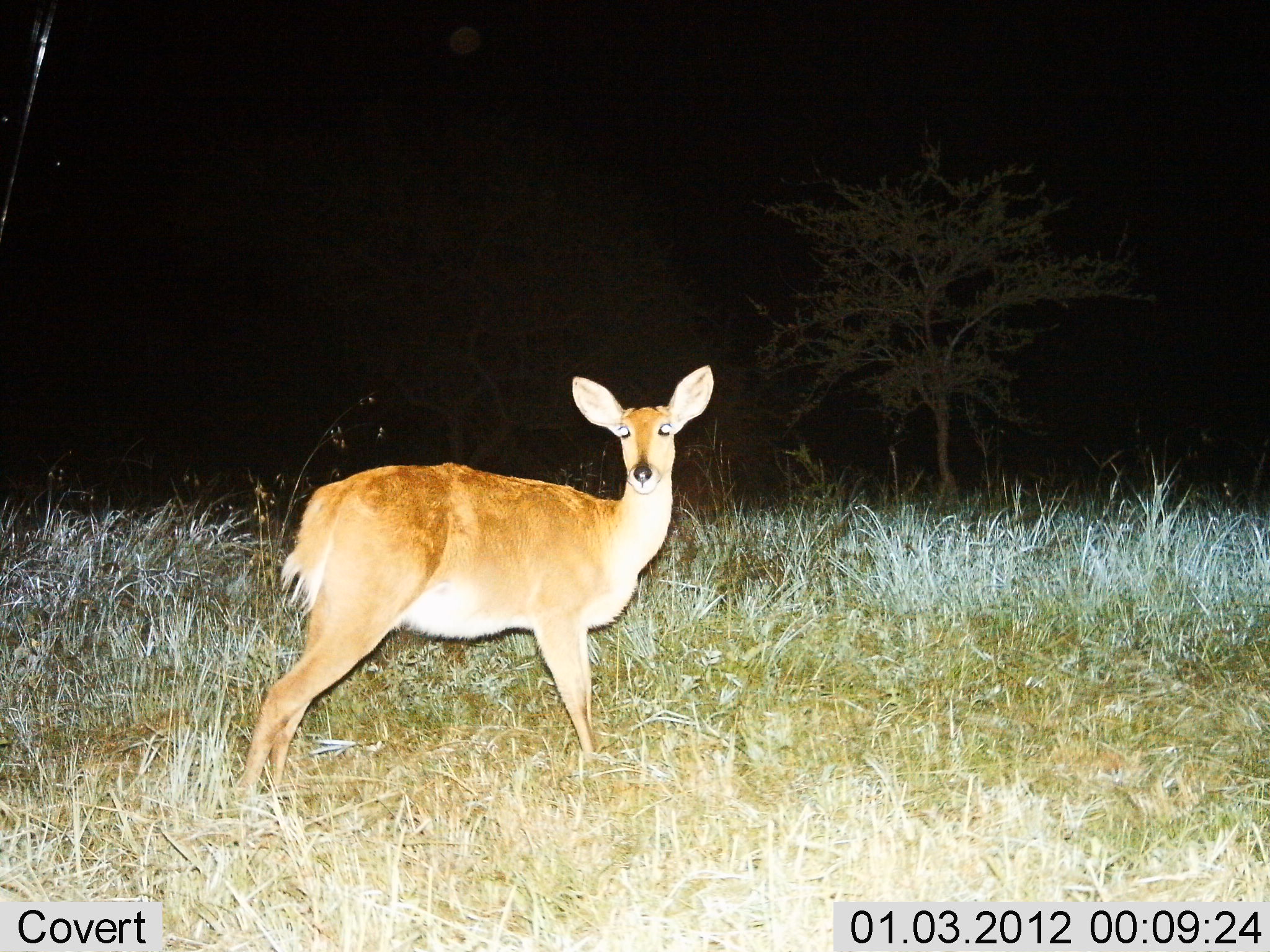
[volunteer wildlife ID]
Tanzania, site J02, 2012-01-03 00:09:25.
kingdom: Animalia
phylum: Chordata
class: Mammalia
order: Artiodactyla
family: Bovidae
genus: Redunca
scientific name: Redunca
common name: reedbuck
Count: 1.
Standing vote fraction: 100%.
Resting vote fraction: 0%.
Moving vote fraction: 0%.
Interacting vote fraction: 0%.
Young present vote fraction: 0%.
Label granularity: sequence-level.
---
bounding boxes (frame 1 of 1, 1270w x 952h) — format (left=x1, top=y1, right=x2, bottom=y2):
animal: (left=240, top=365, right=715, bottom=806)